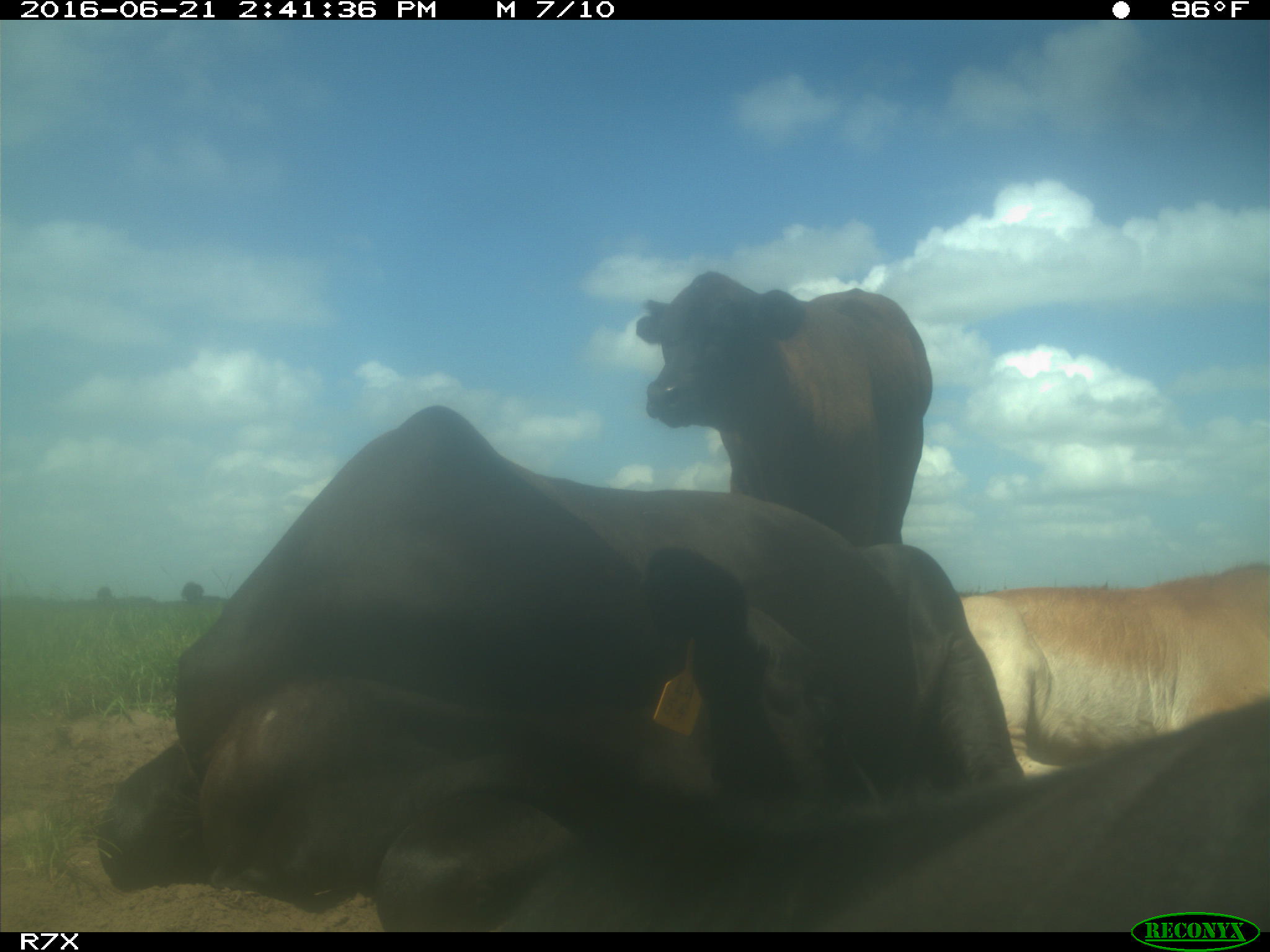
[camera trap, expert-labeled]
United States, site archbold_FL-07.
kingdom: Animalia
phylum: Chordata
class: Mammalia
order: Artiodactyla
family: Bovidae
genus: Bos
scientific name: Bos taurus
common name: domestic cow